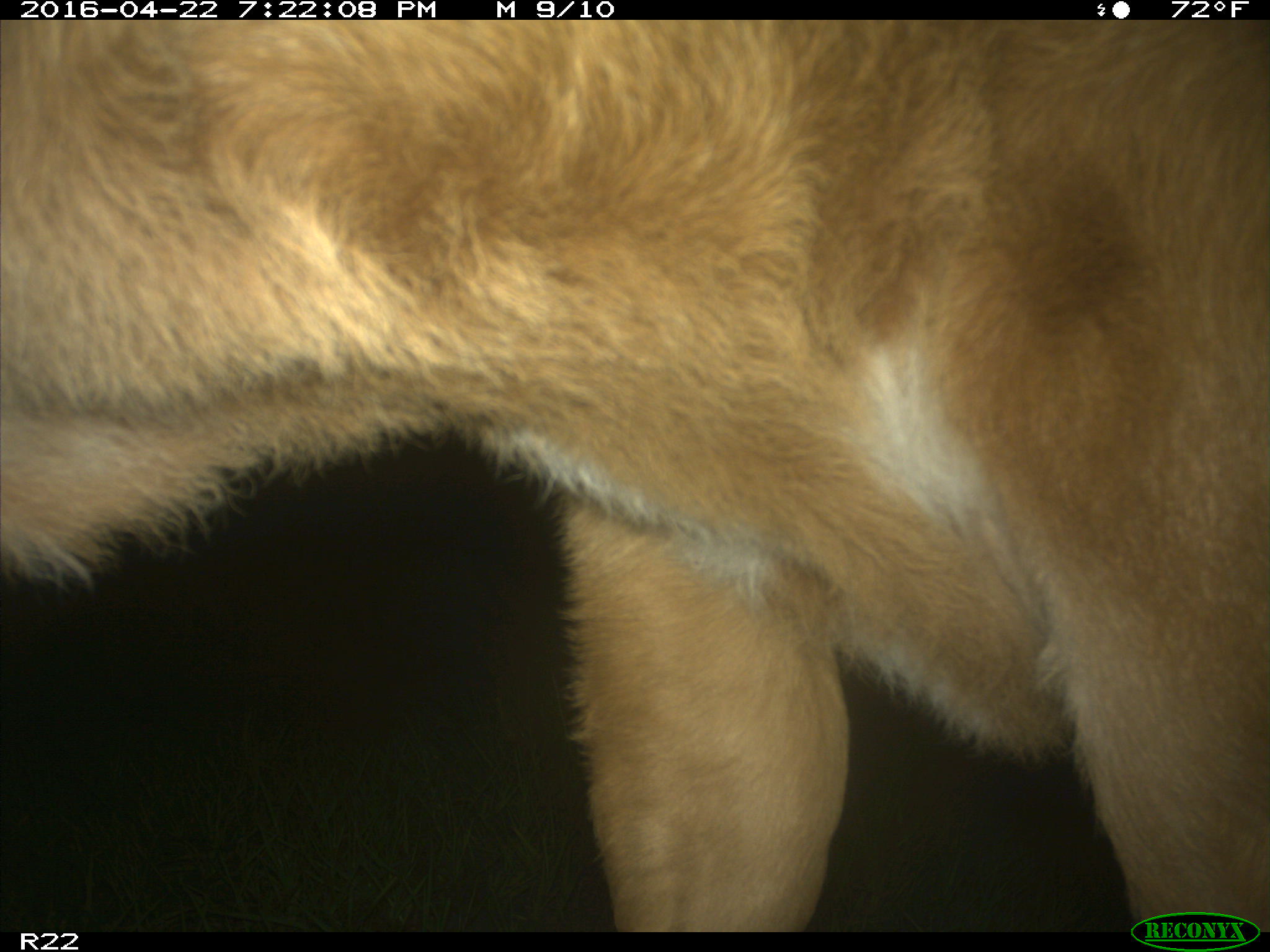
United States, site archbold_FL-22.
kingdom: Animalia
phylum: Chordata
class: Mammalia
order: Artiodactyla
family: Bovidae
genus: Bos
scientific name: Bos taurus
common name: domestic cow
Bos taurus (domestic cow).